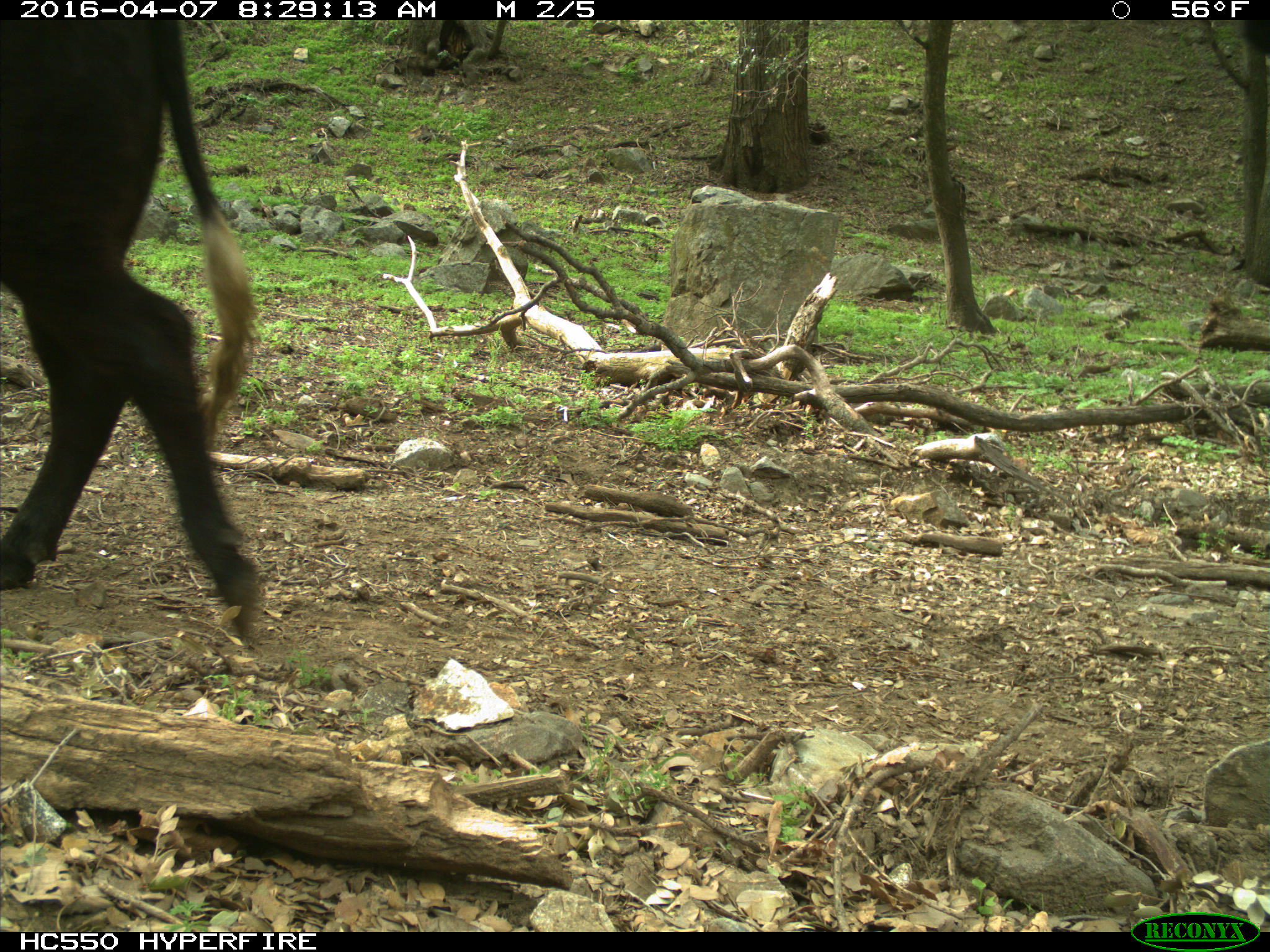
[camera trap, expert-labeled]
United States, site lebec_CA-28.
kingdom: Animalia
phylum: Chordata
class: Mammalia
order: Artiodactyla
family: Bovidae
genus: Bos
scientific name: Bos taurus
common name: domestic cow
Bos taurus (domestic cow).